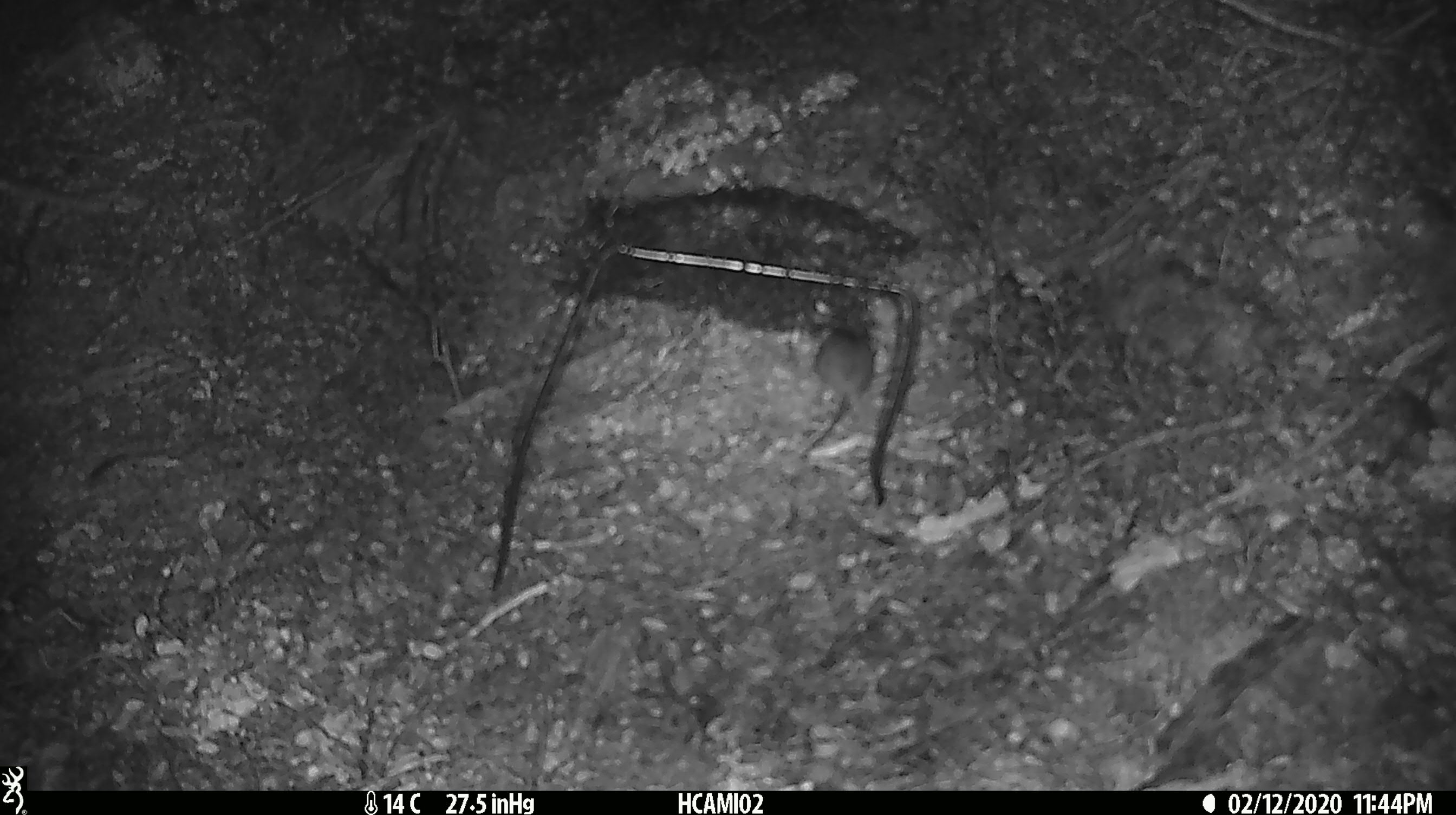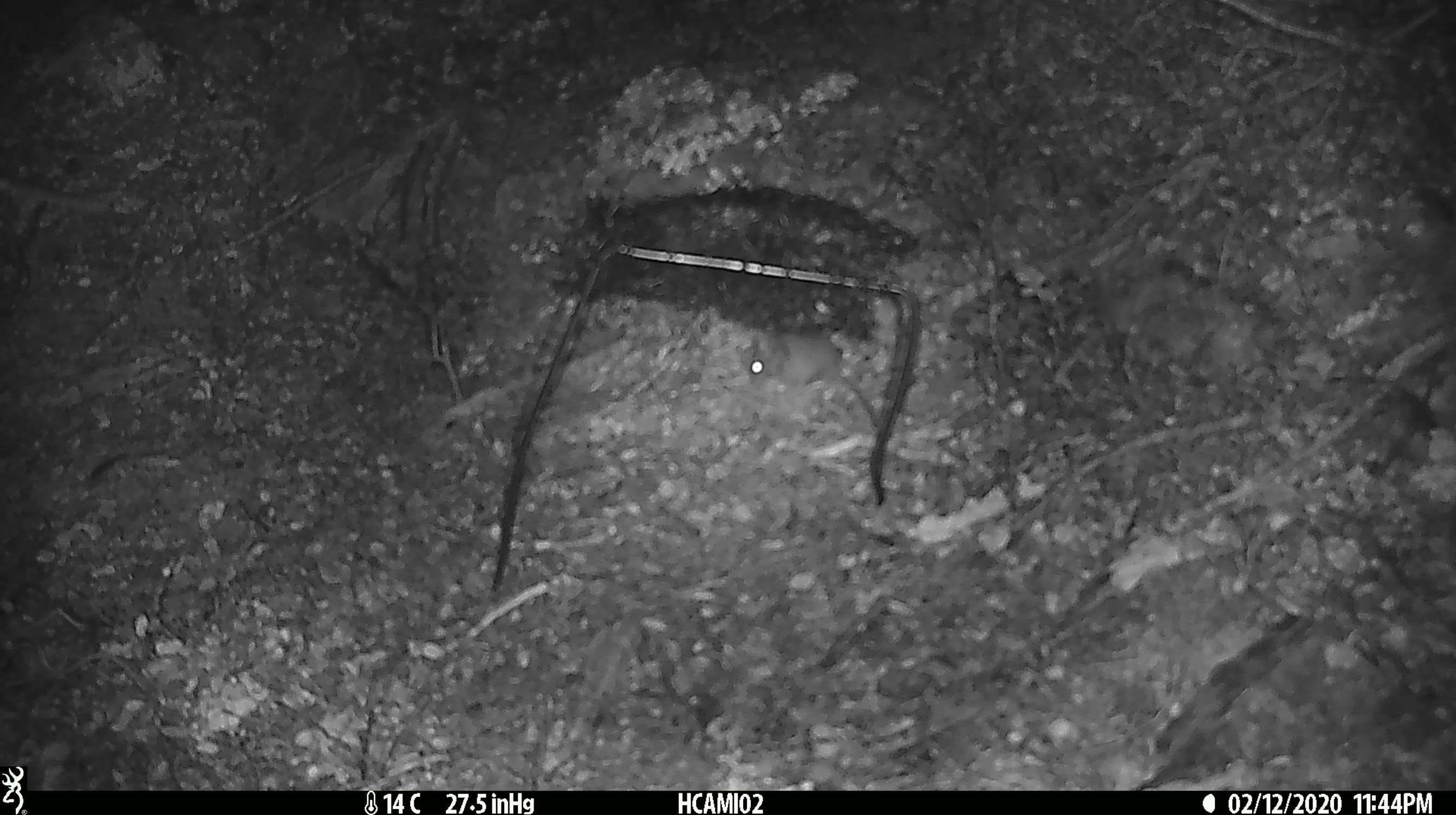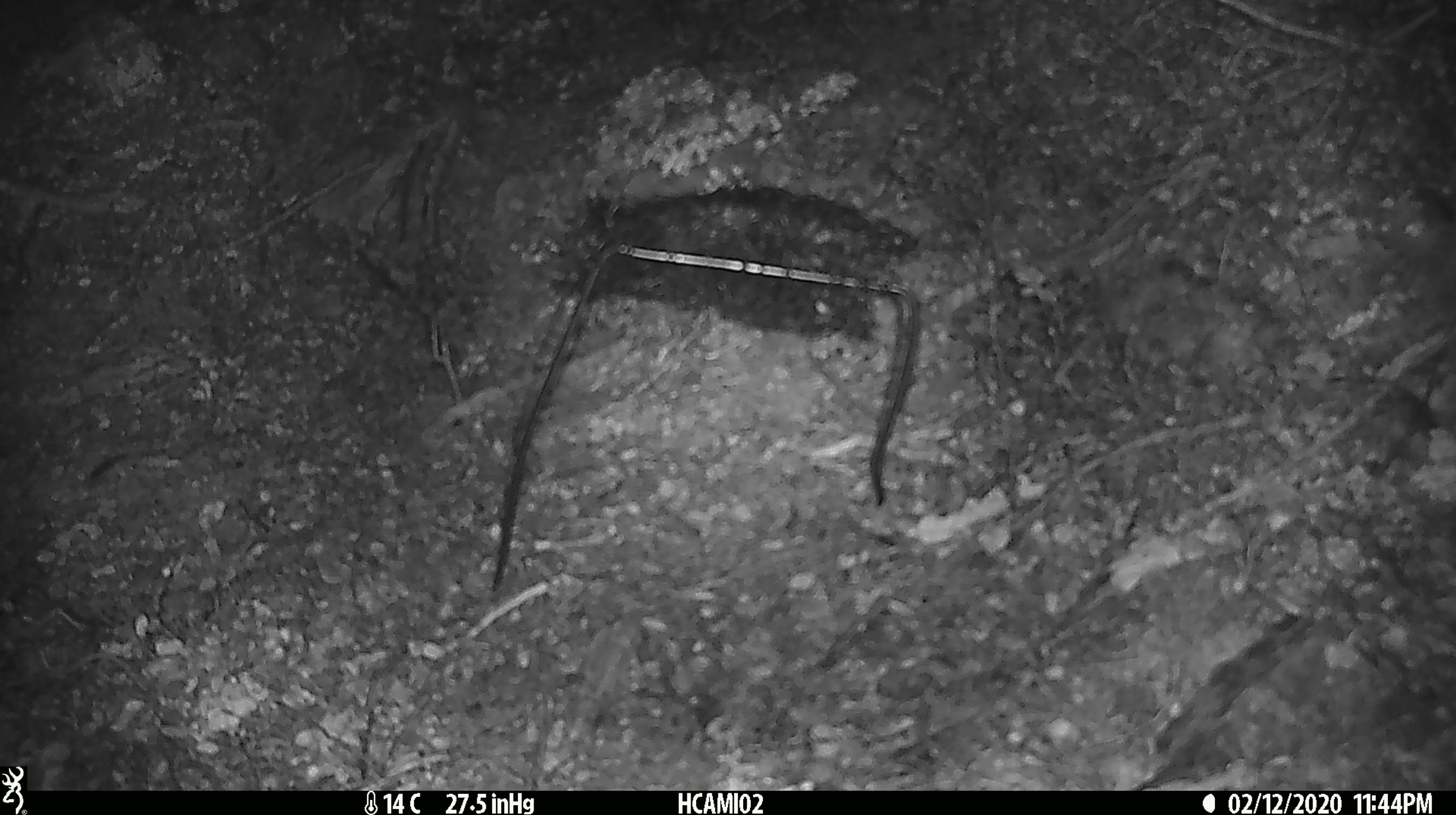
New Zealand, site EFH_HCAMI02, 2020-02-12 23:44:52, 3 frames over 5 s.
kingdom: Animalia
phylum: Chordata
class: Mammalia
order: Rodentia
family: Muridae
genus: Mus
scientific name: Mus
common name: mouse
Mouse (Mus).